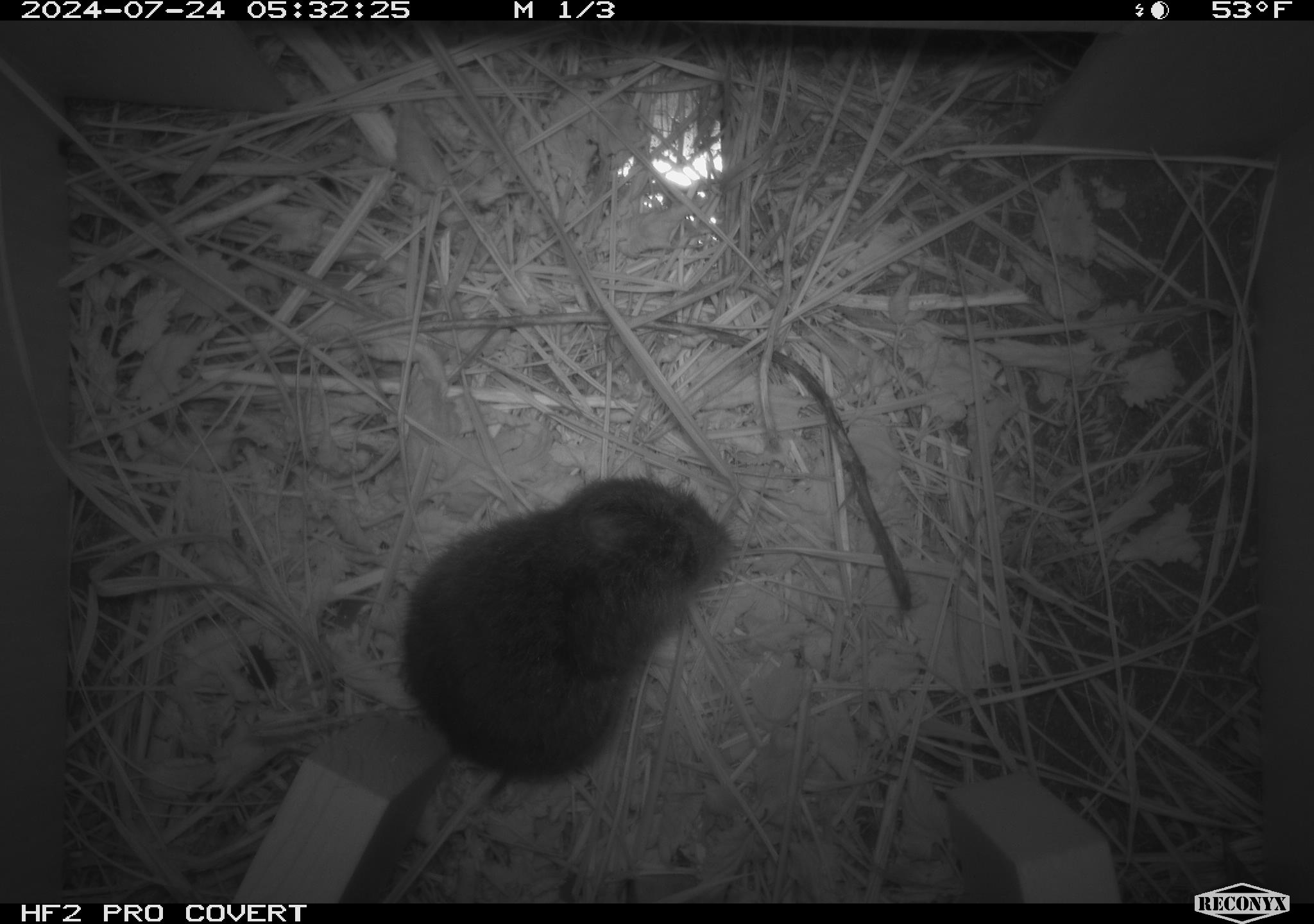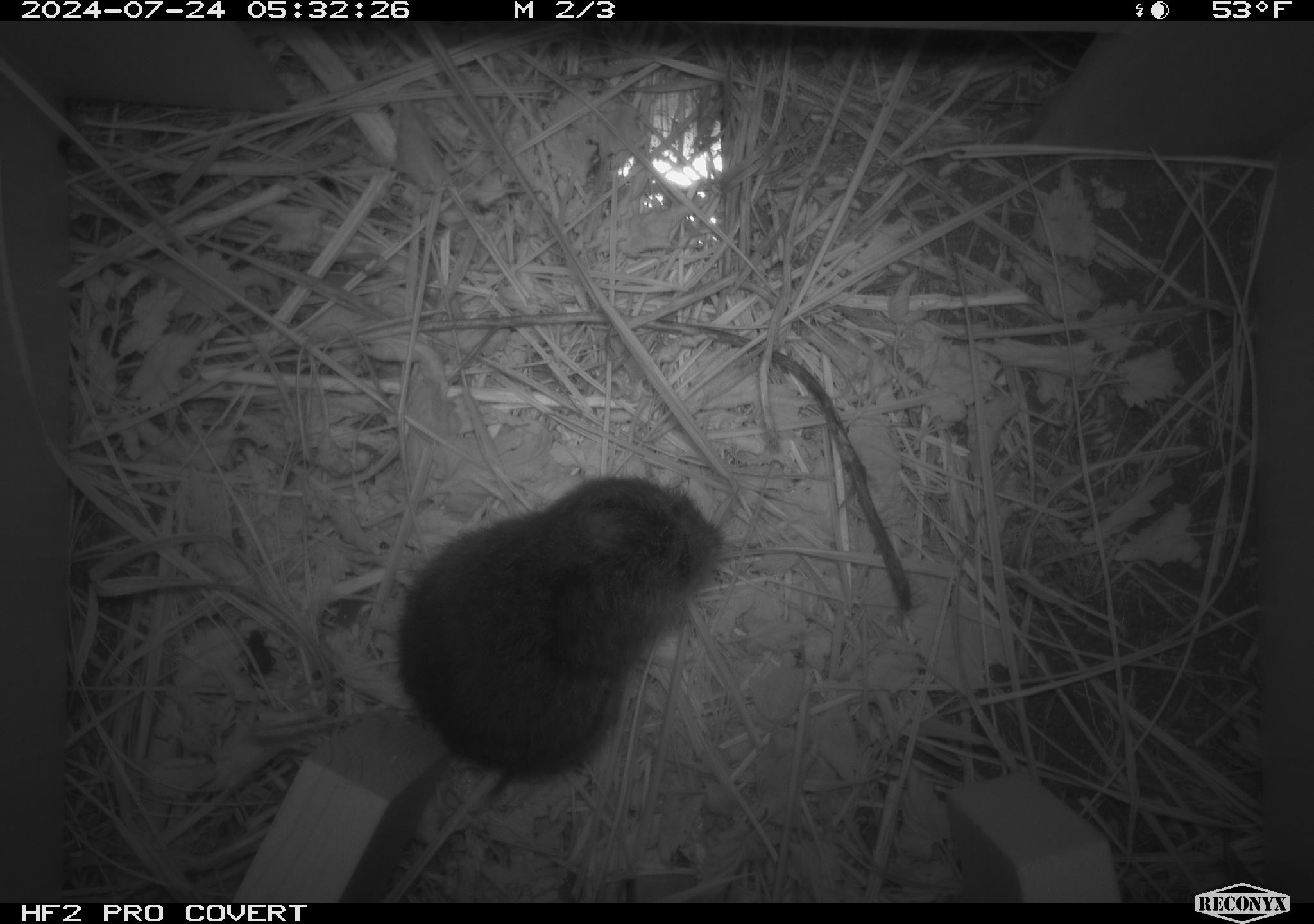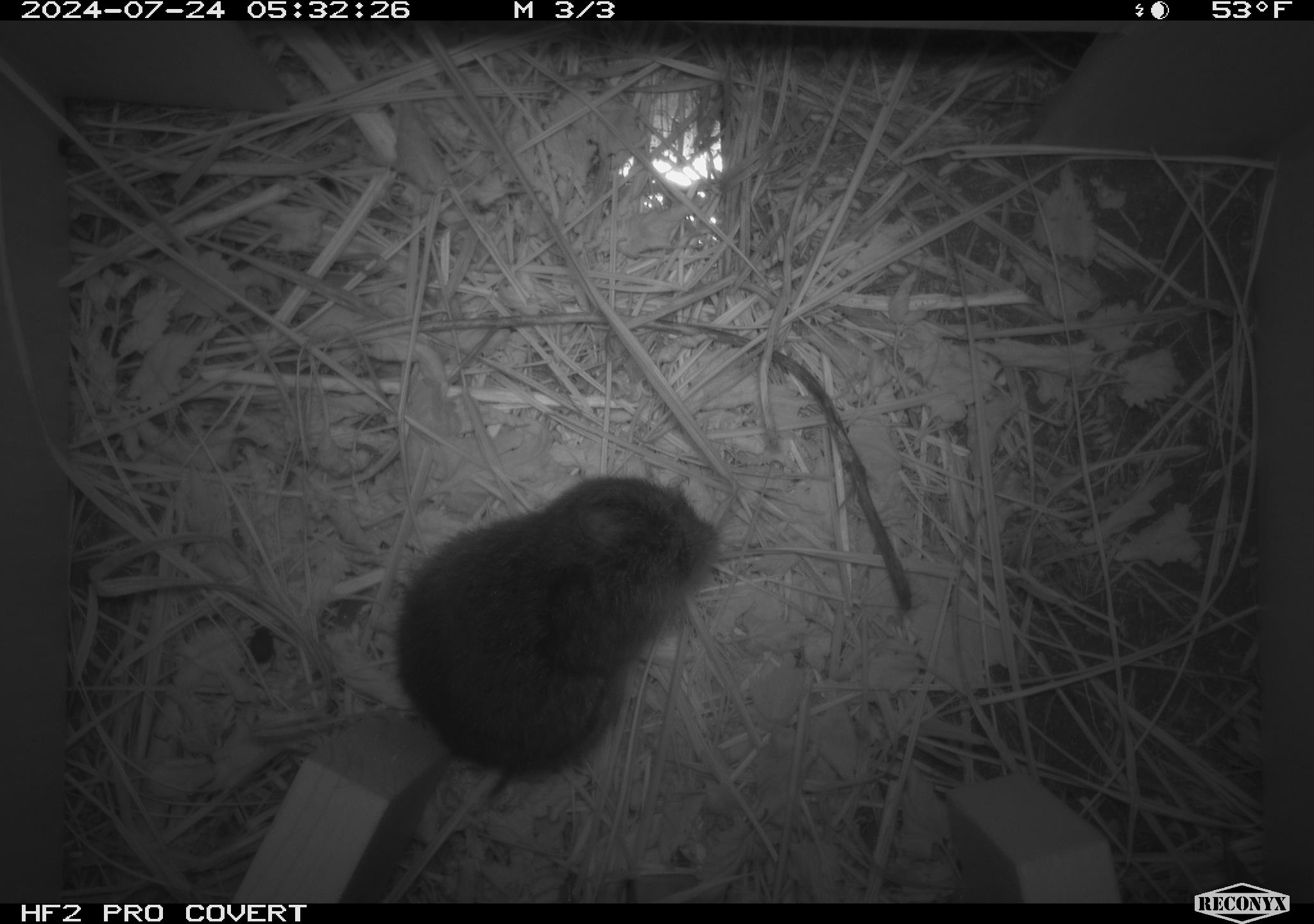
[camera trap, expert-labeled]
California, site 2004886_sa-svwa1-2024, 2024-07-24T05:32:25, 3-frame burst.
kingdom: Animalia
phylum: Chordata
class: Mammalia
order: Rodentia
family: Cricetidae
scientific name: Arvicolinae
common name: voles, lemmings, and muskrats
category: arvicolinae subfamily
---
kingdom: Animalia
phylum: Arthropoda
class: Malacostraca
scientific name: Malacostraca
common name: amphipods, crabs, isopods, krill, lobsters and shrimps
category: malacostracan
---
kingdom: Animalia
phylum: Arthropoda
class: Insecta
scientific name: Insecta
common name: insect